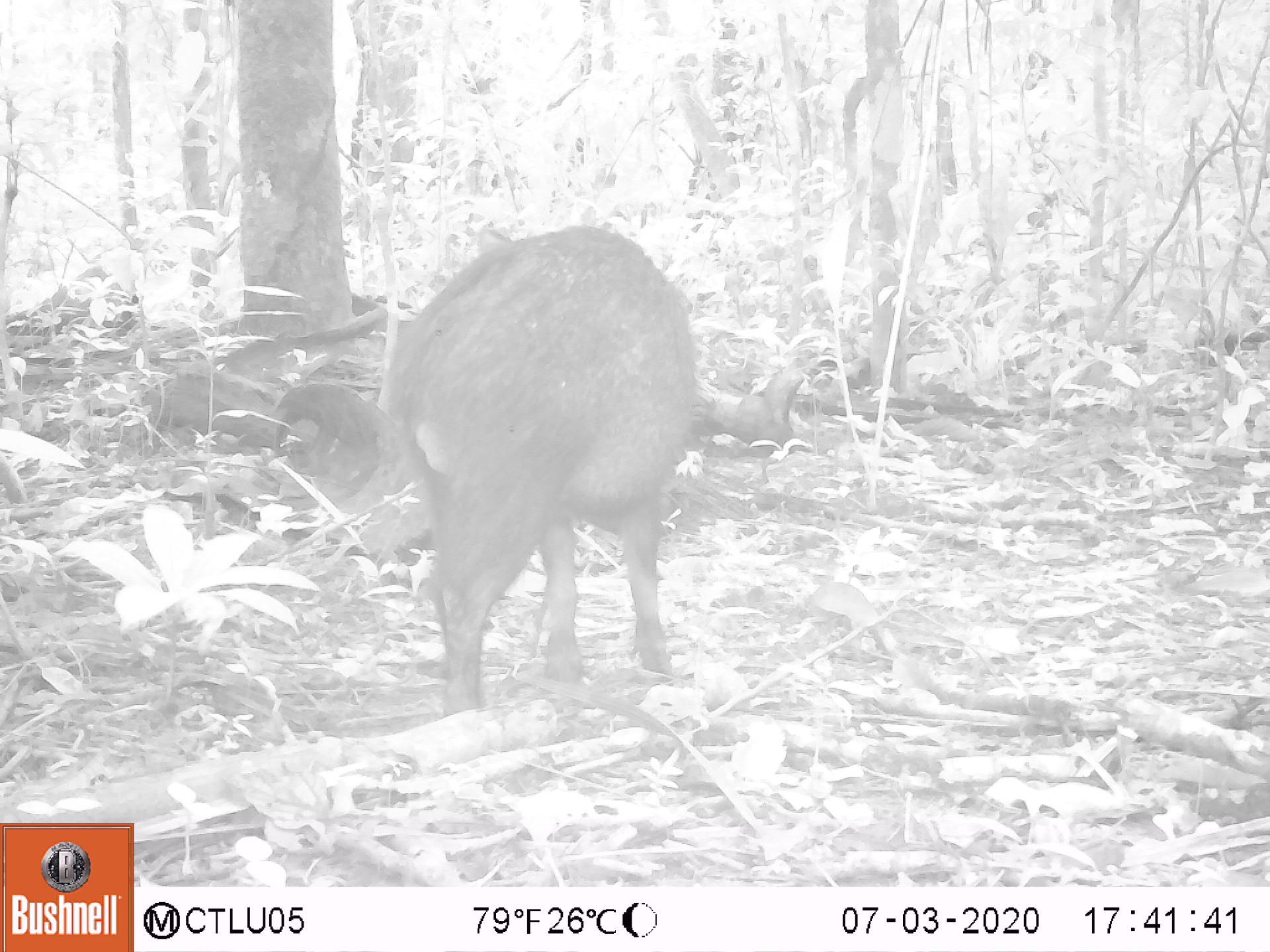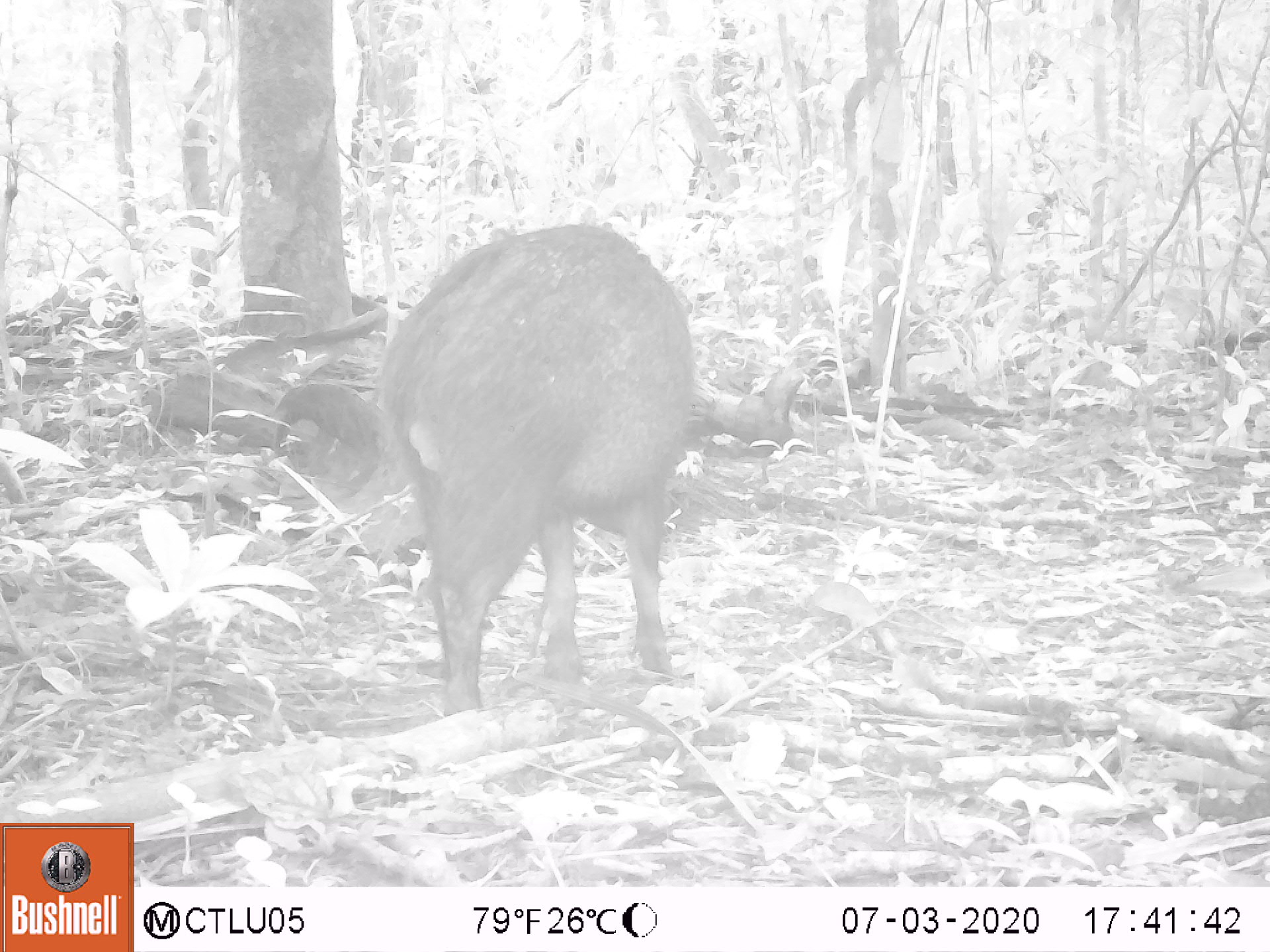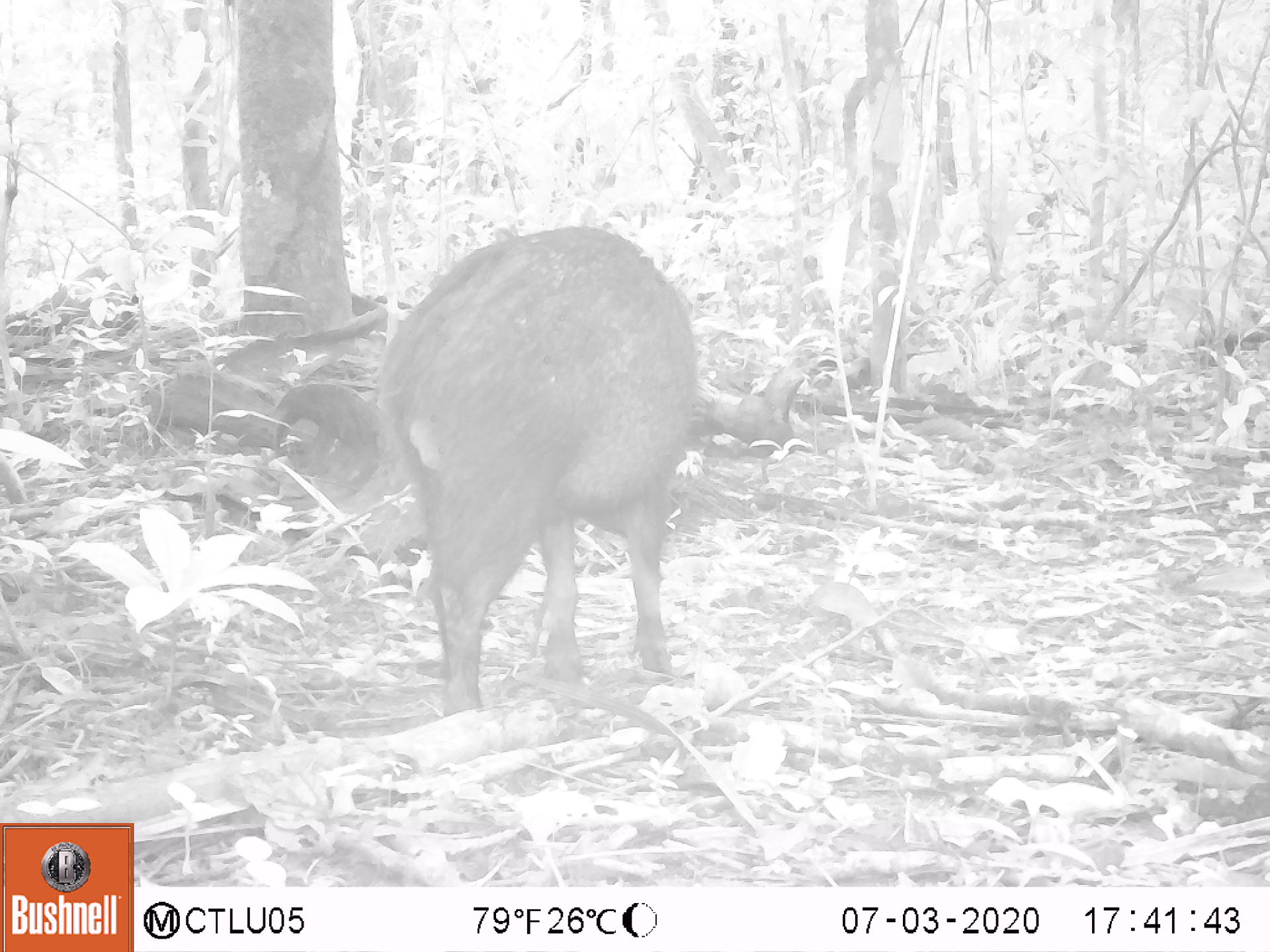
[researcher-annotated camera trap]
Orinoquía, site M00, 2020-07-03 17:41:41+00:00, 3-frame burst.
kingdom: Animalia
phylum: Chordata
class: Mammalia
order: Artiodactyla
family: Tayassuidae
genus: Pecari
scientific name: Pecari tajacu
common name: collared peccary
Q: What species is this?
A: Collared peccary (Pecari tajacu).